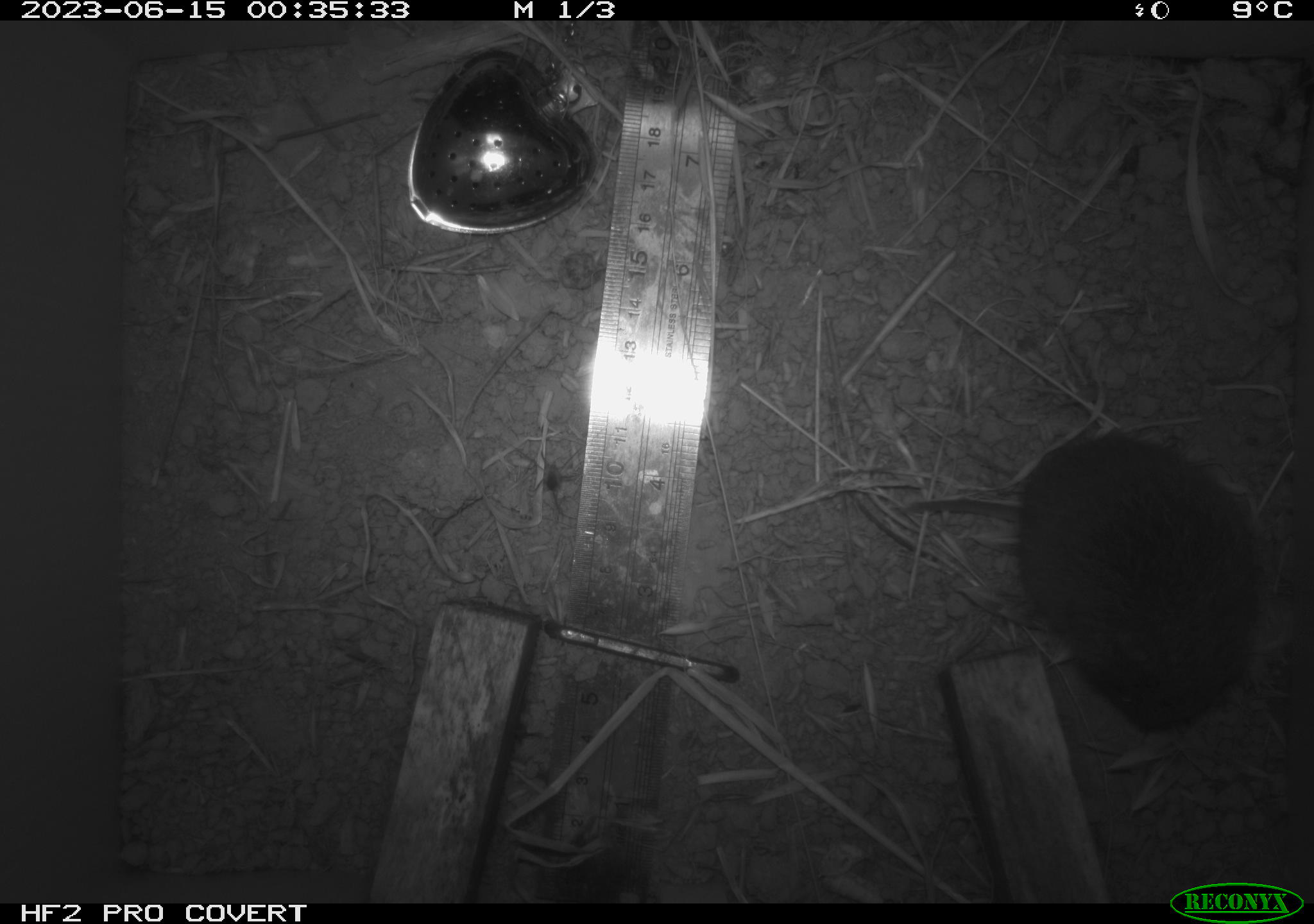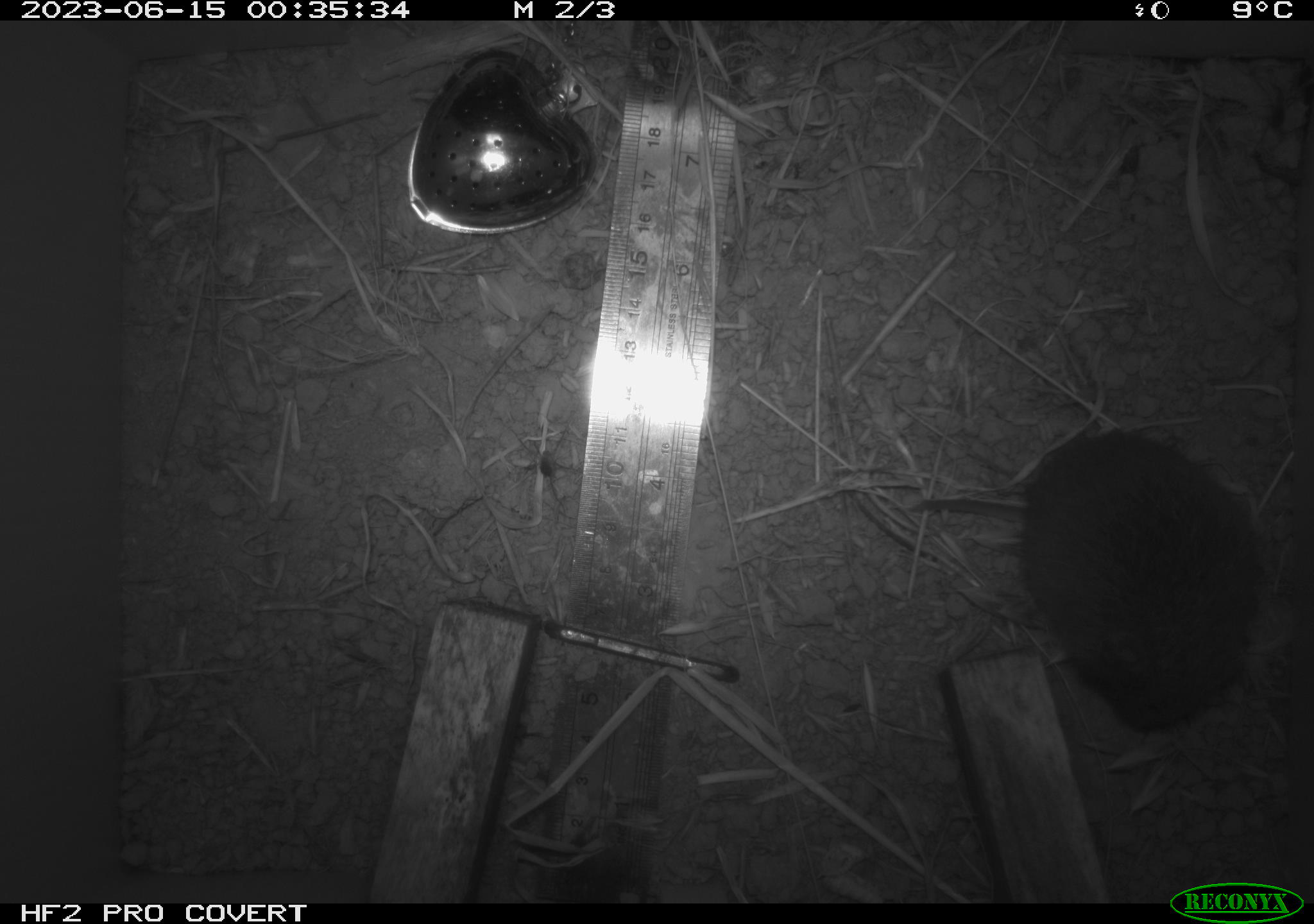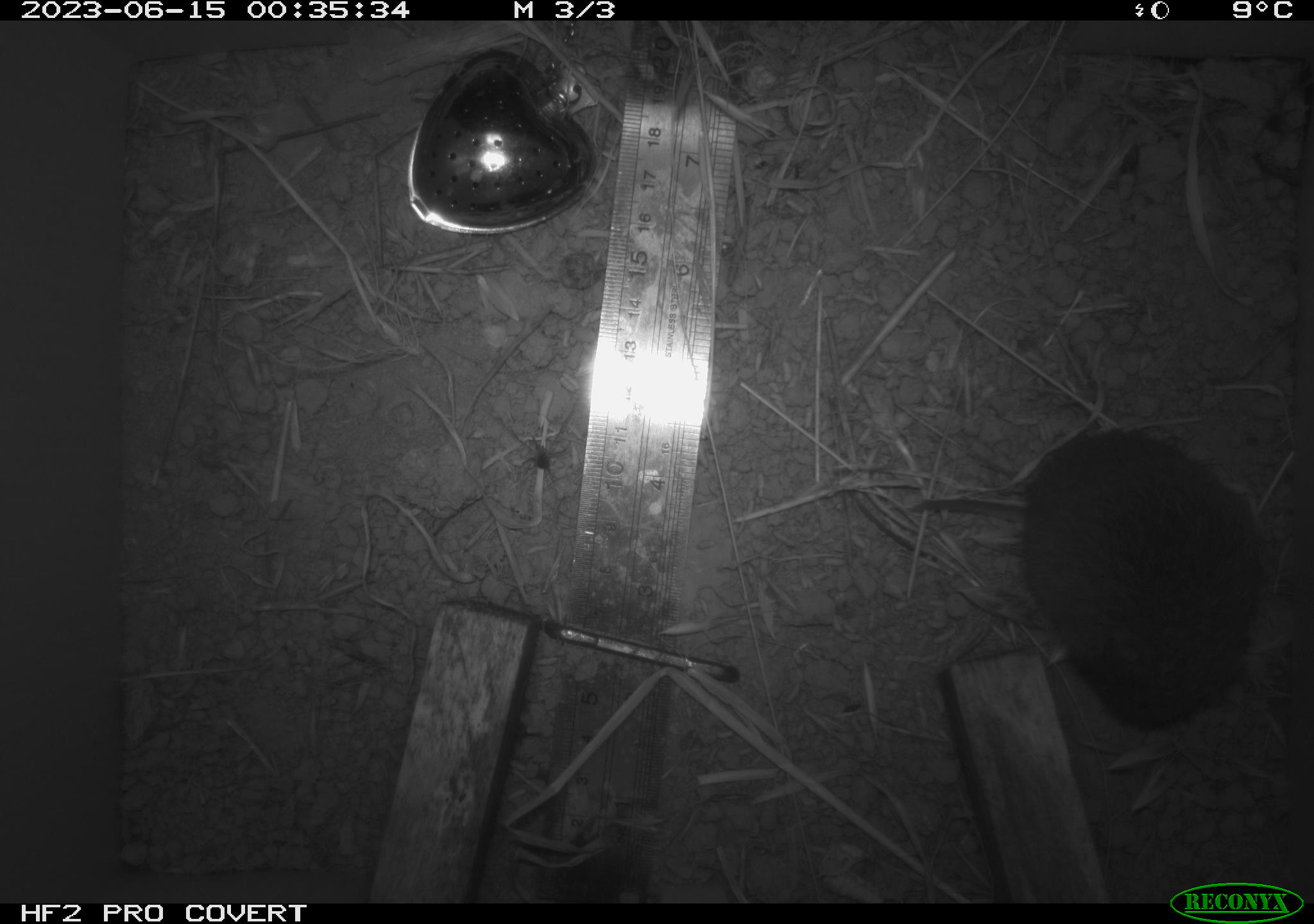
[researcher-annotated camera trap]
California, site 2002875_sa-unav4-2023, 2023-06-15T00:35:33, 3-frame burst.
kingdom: Animalia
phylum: Chordata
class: Mammalia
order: Rodentia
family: Cricetidae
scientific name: Arvicolinae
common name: voles, lemmings, and muskrats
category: arvicolinae subfamily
Arvicolinae subfamily (voles, lemmings, and muskrats) (Arvicolinae).